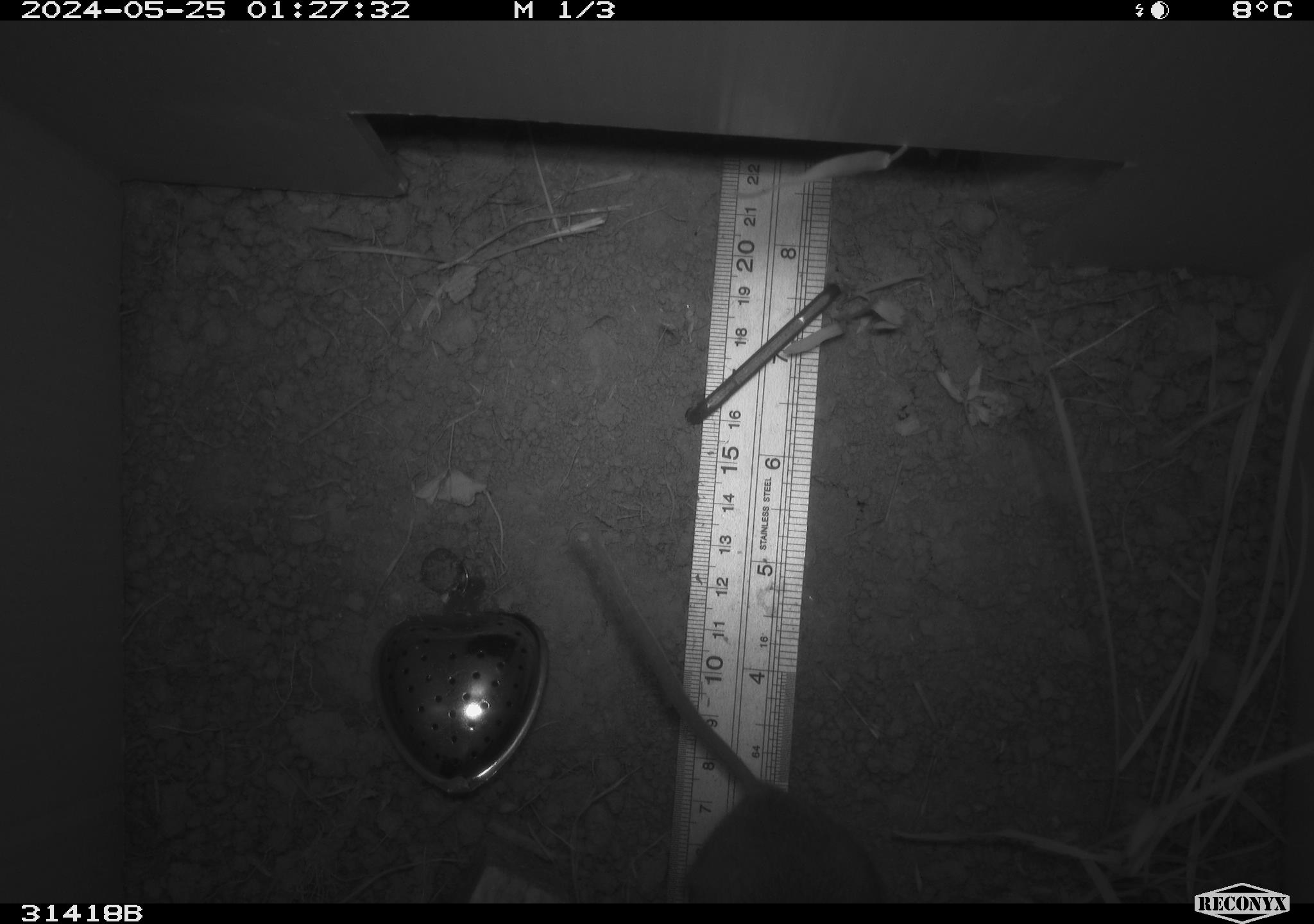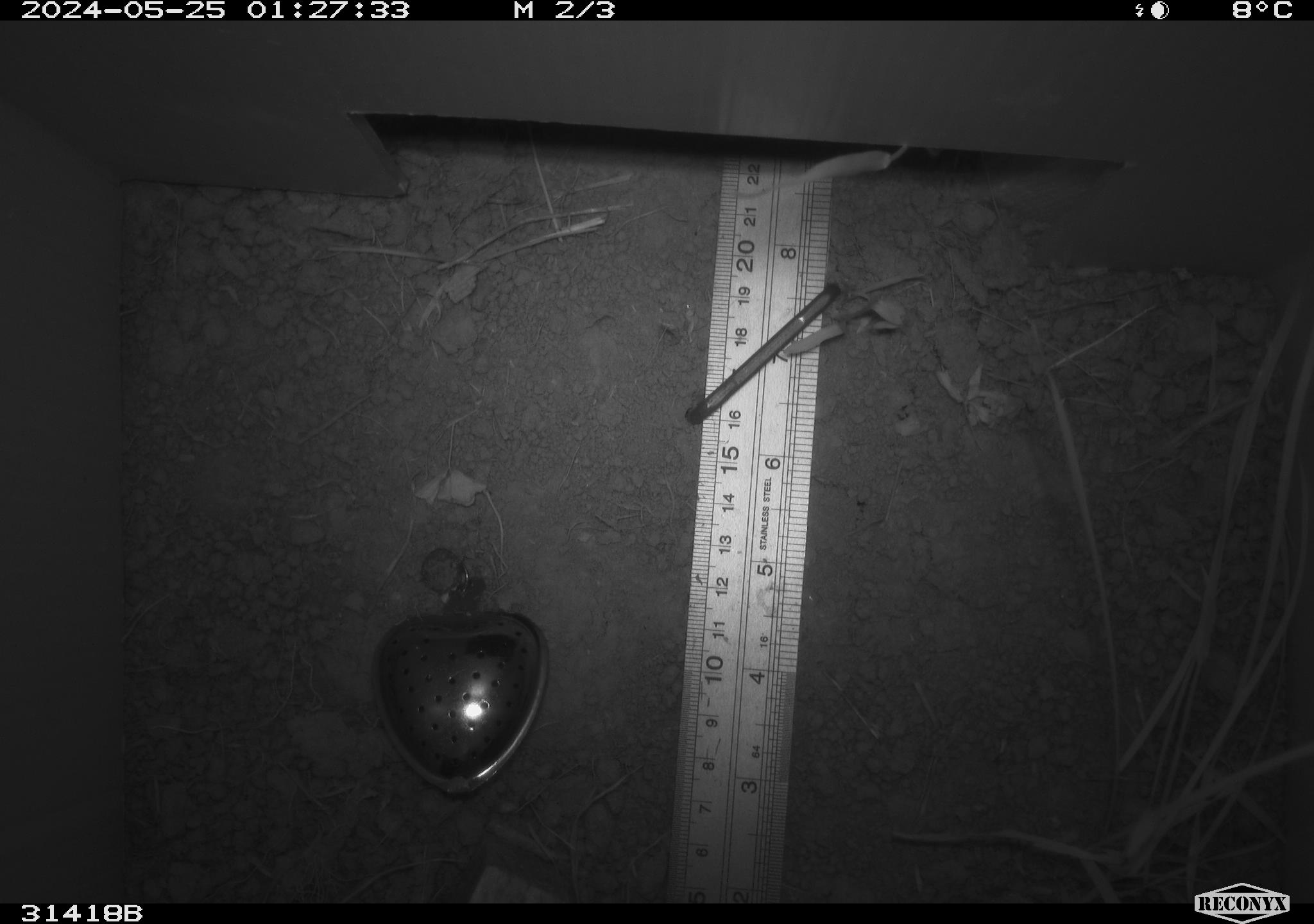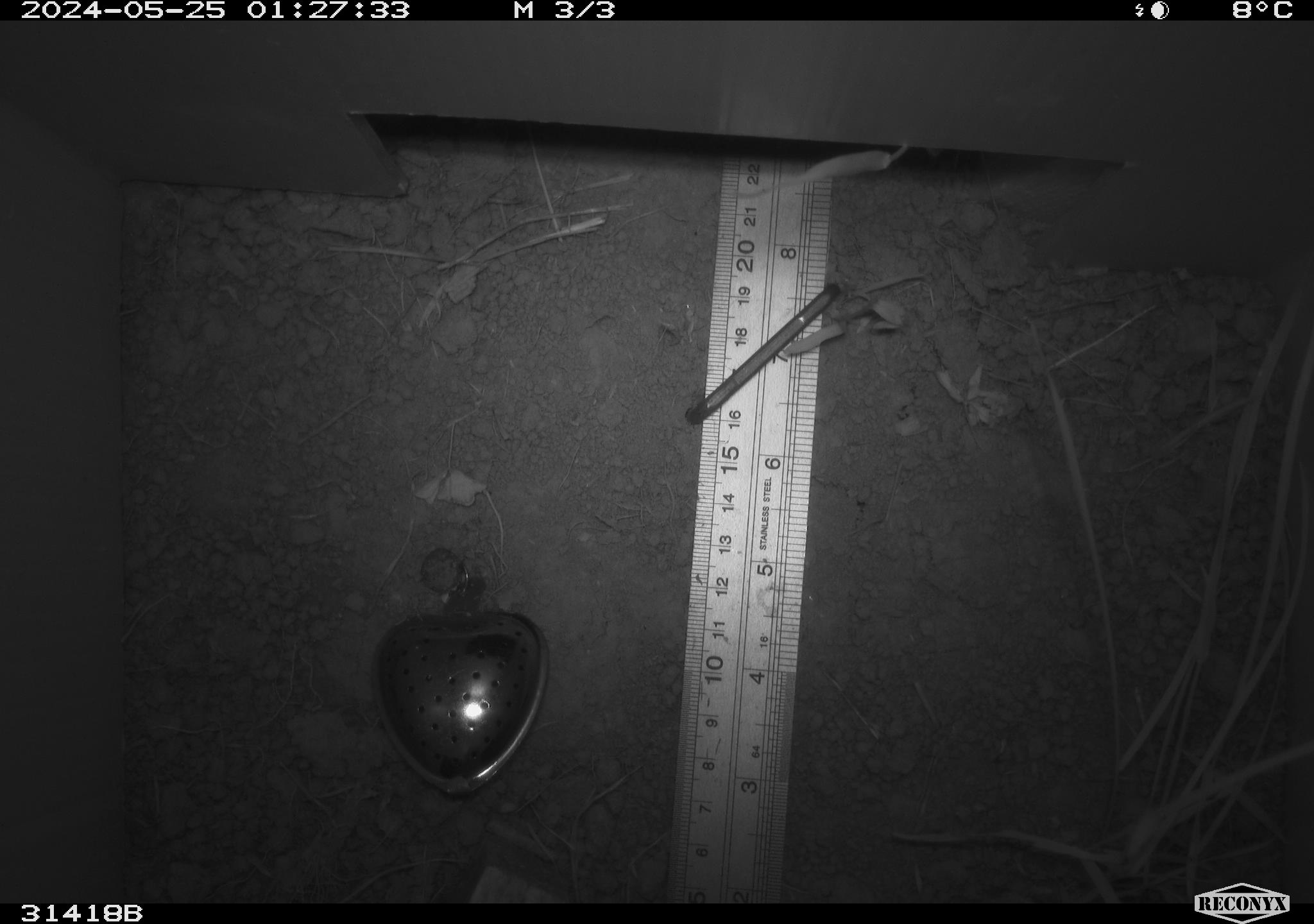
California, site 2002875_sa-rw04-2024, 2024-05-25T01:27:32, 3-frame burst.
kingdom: Animalia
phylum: Chordata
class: Mammalia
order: Rodentia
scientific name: Rodentia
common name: rodent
Rodent (Rodentia).